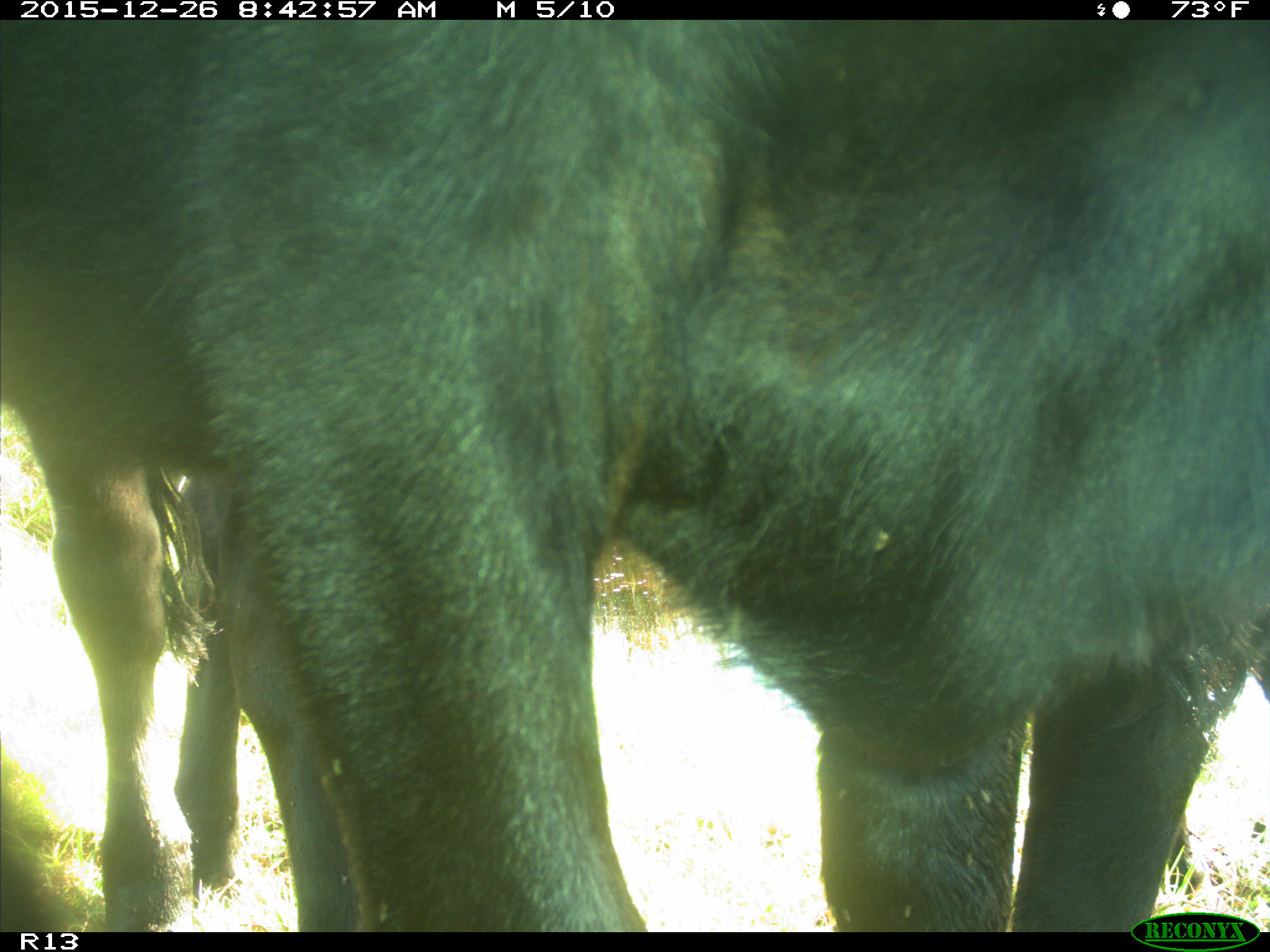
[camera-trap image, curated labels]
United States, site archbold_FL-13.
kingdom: Animalia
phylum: Chordata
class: Mammalia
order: Artiodactyla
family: Bovidae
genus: Bos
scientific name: Bos taurus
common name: domestic cow